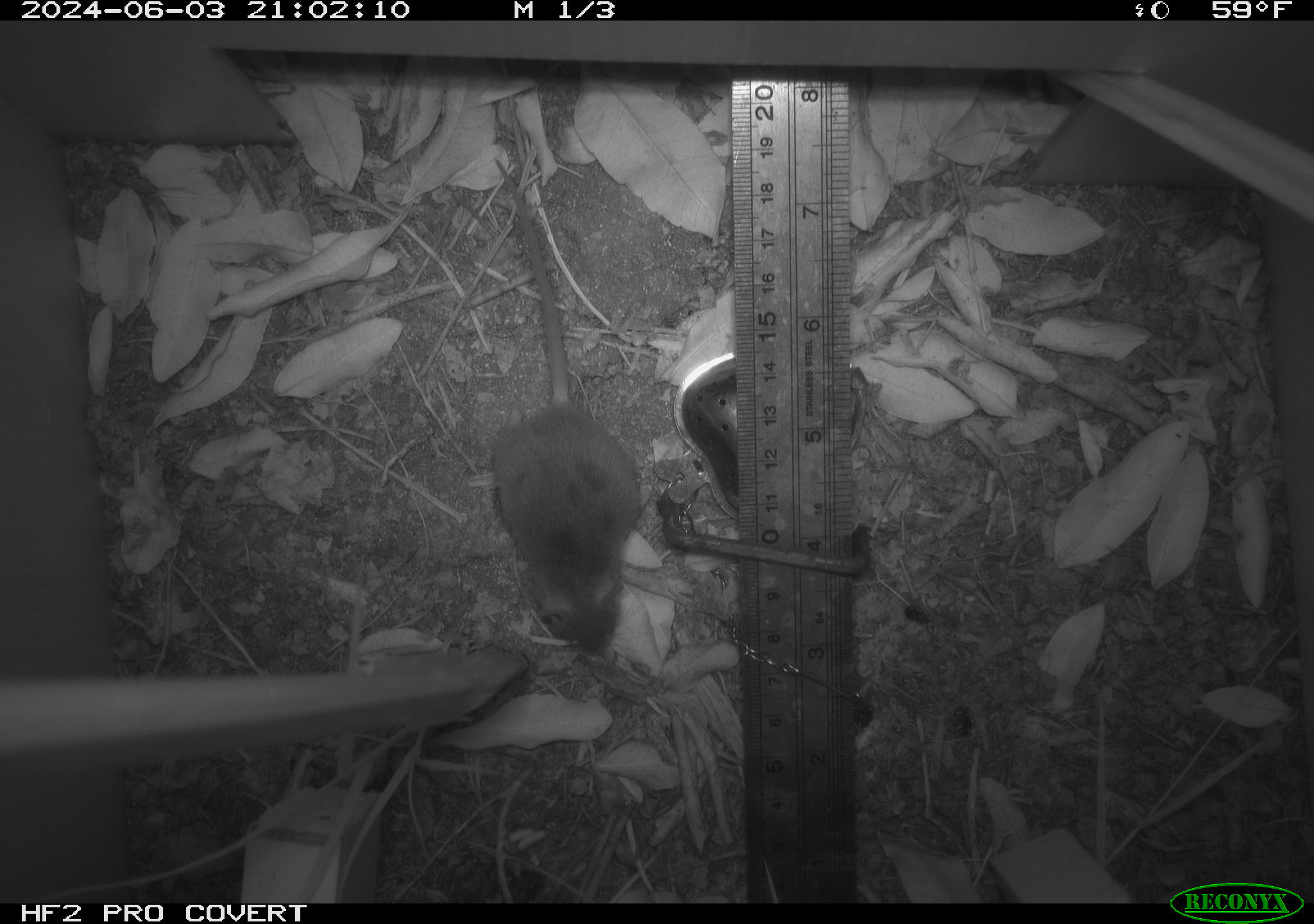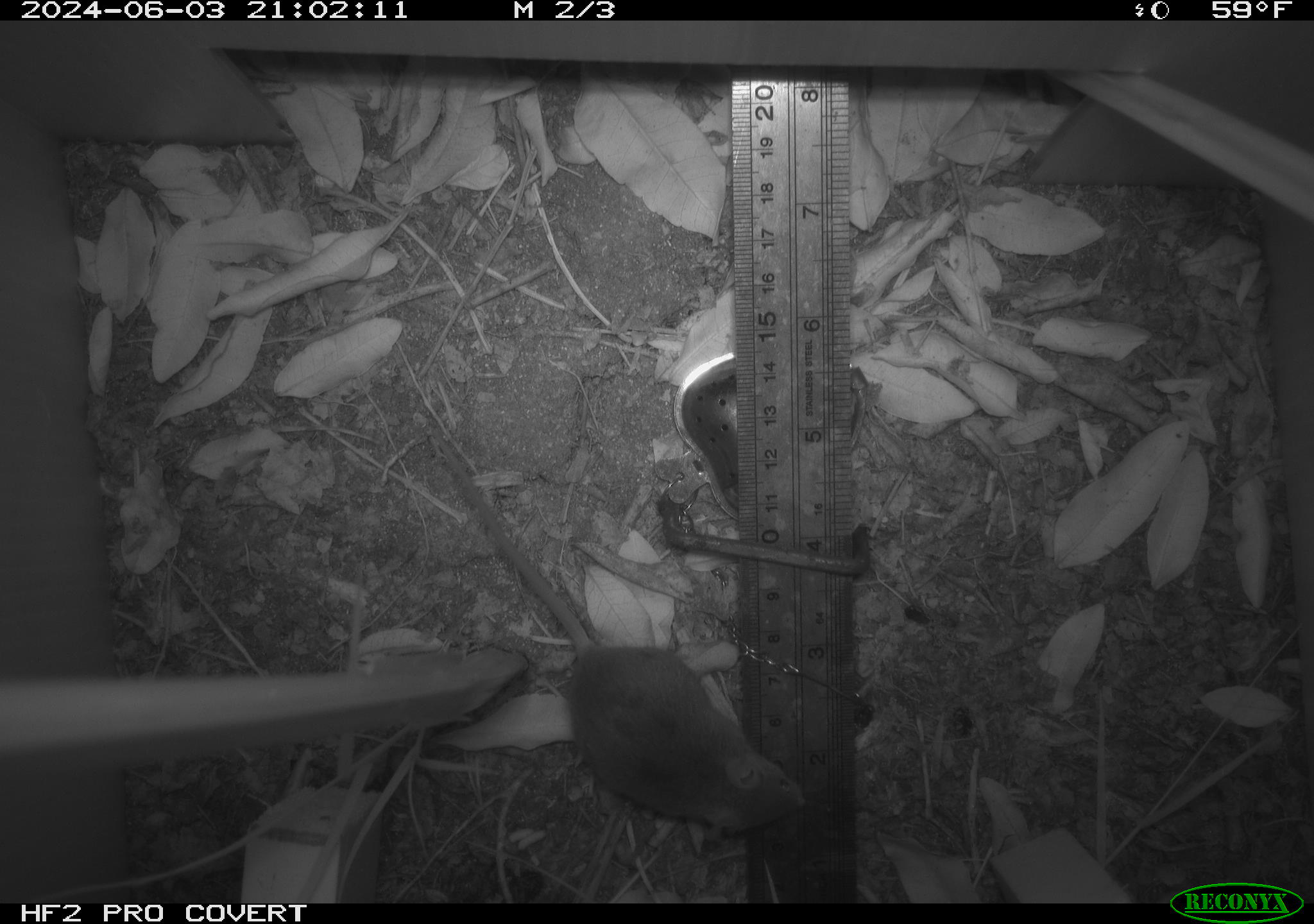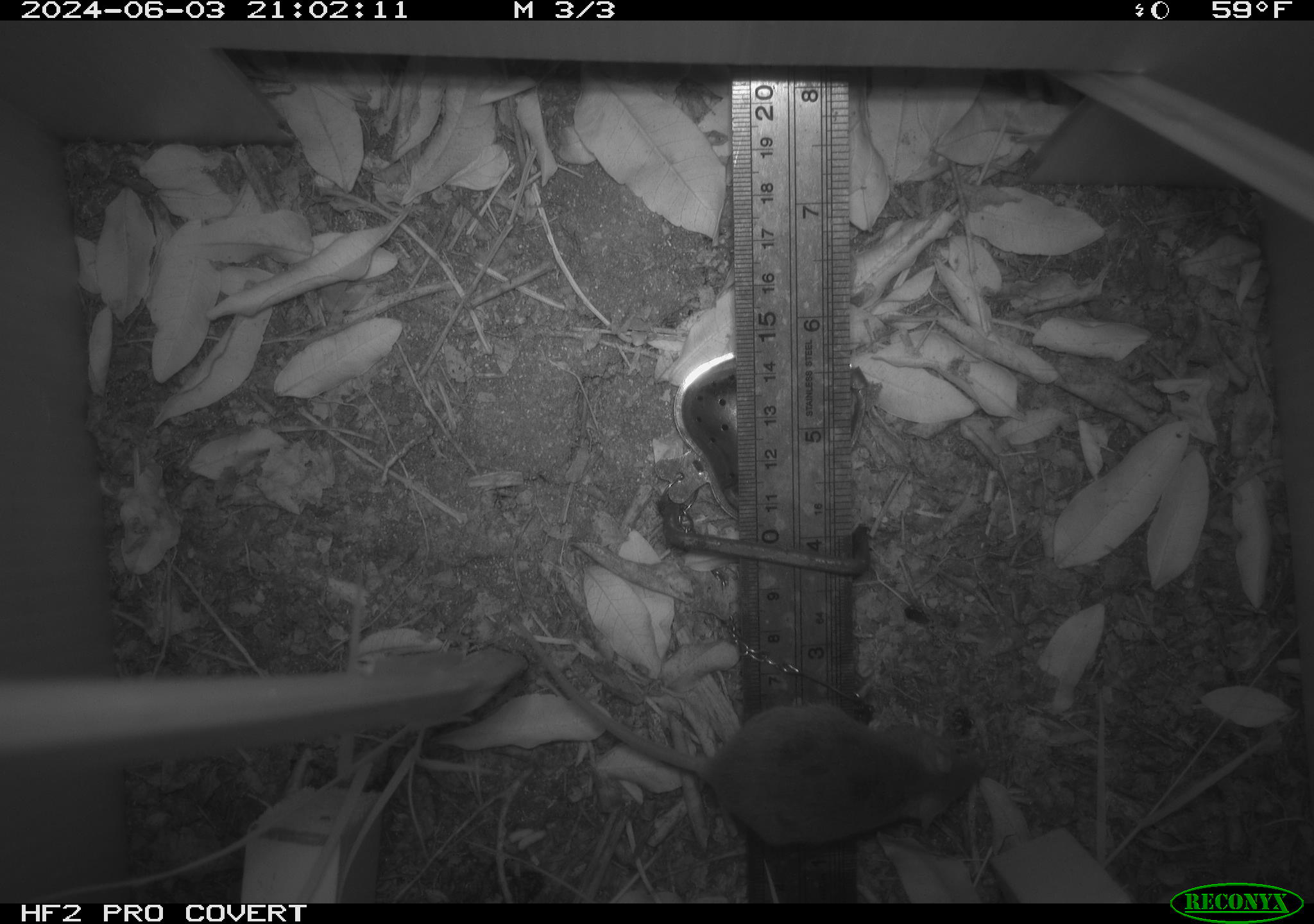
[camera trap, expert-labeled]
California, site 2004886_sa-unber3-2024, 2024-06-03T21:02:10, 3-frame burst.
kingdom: Animalia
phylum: Chordata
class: Mammalia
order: Rodentia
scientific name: Rodentia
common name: mouse species